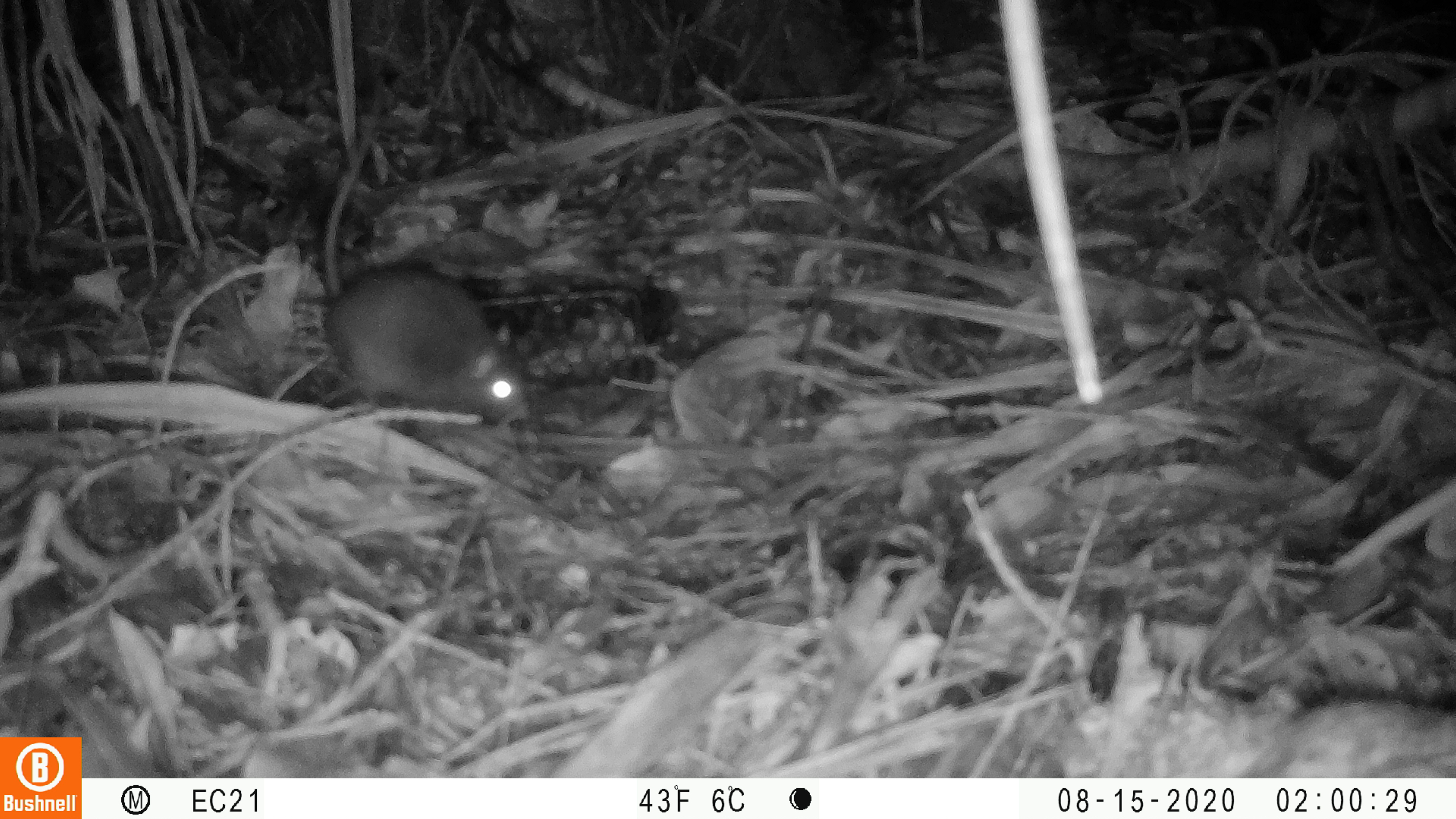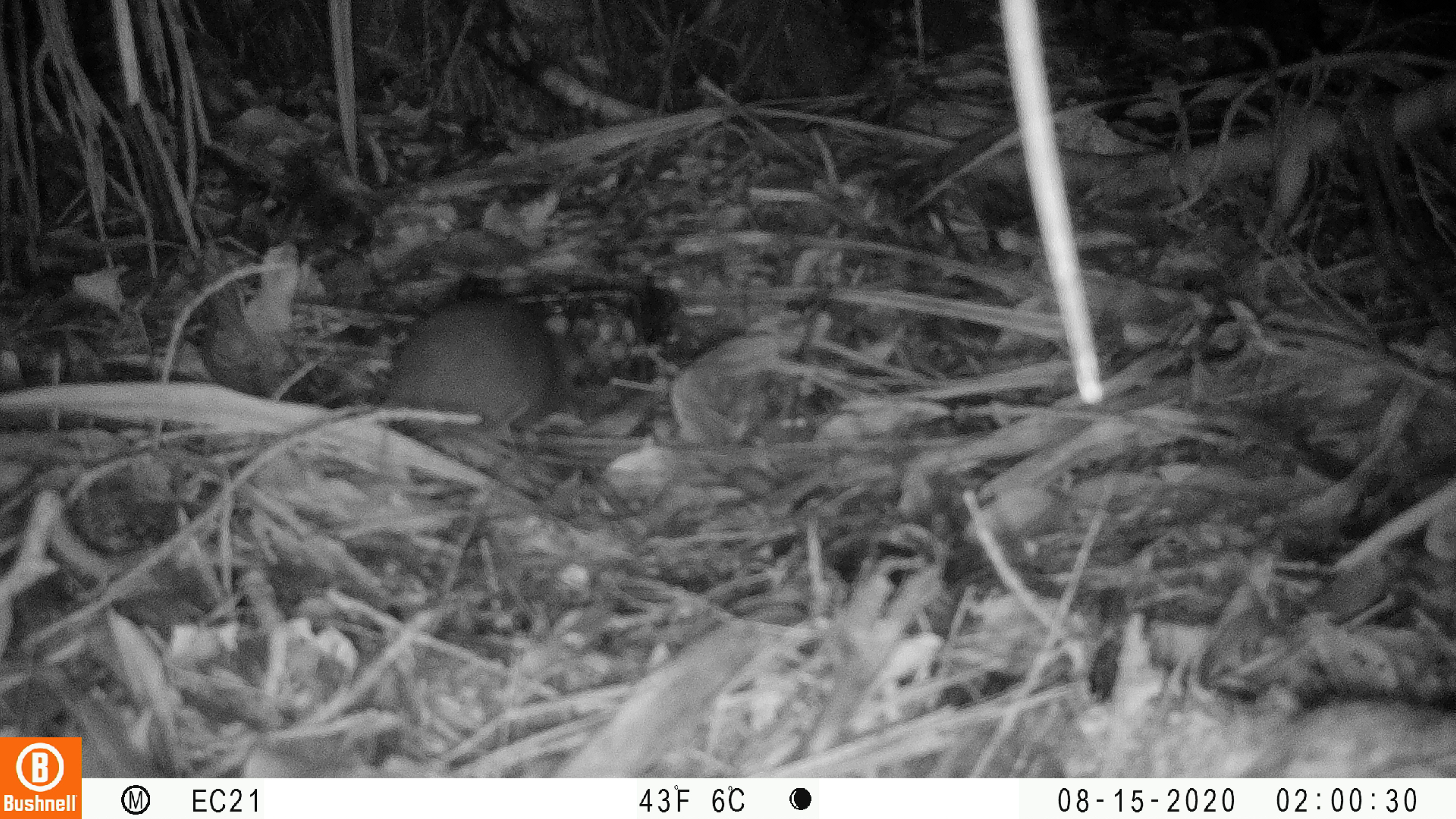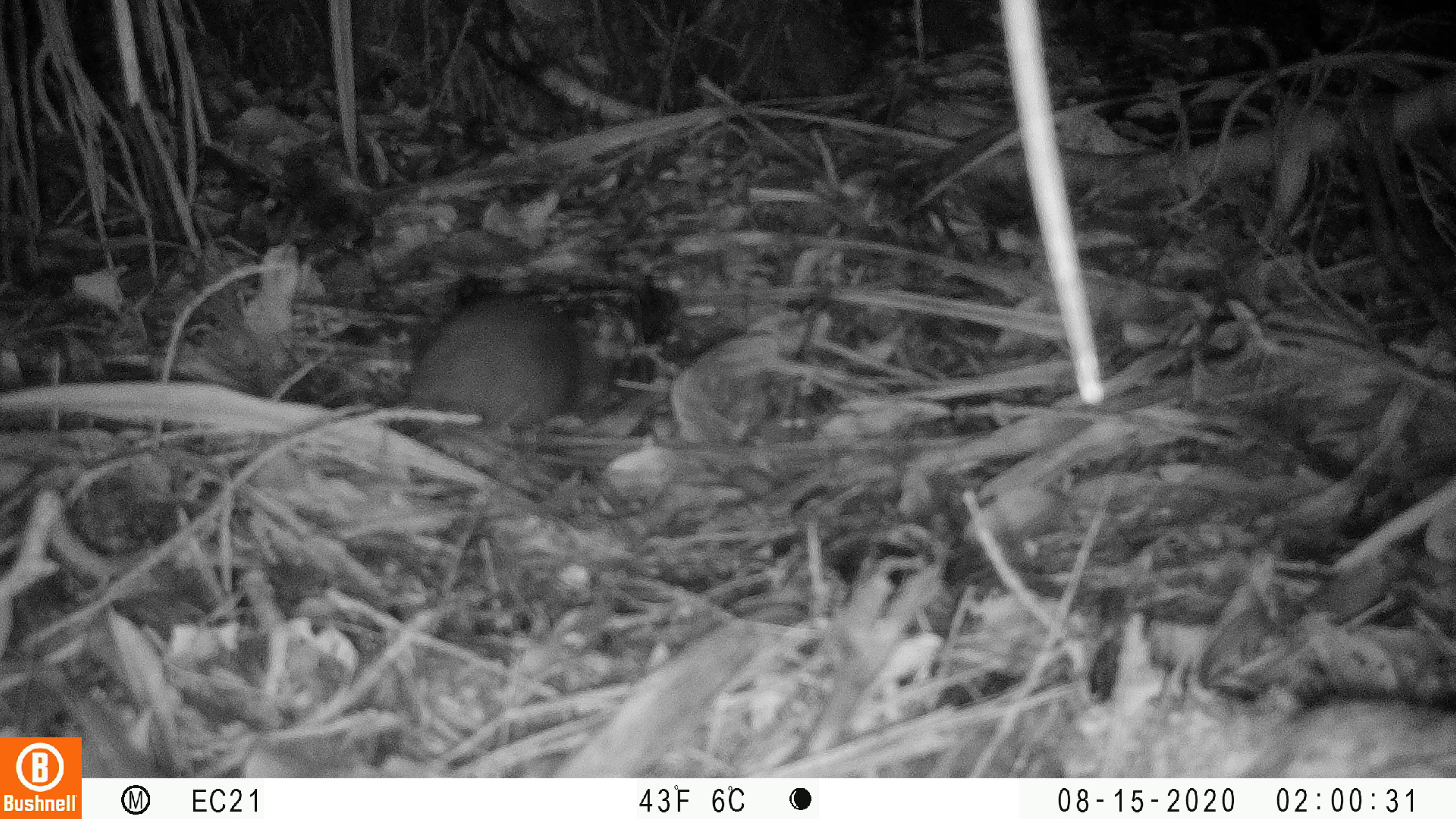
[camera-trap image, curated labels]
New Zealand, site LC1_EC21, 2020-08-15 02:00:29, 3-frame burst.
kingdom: Animalia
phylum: Chordata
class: Mammalia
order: Rodentia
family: Muridae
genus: Rattus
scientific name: Rattus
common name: rat